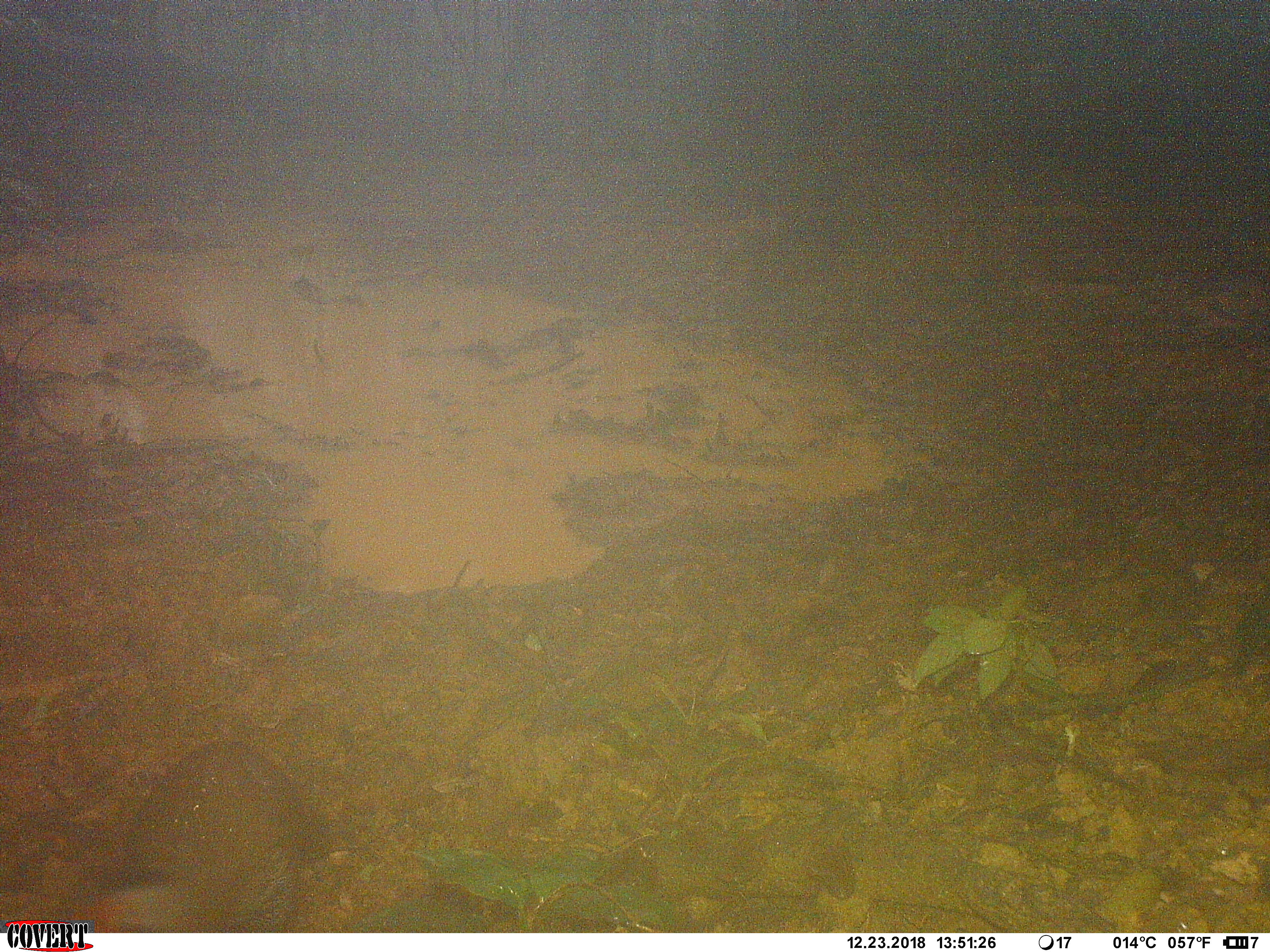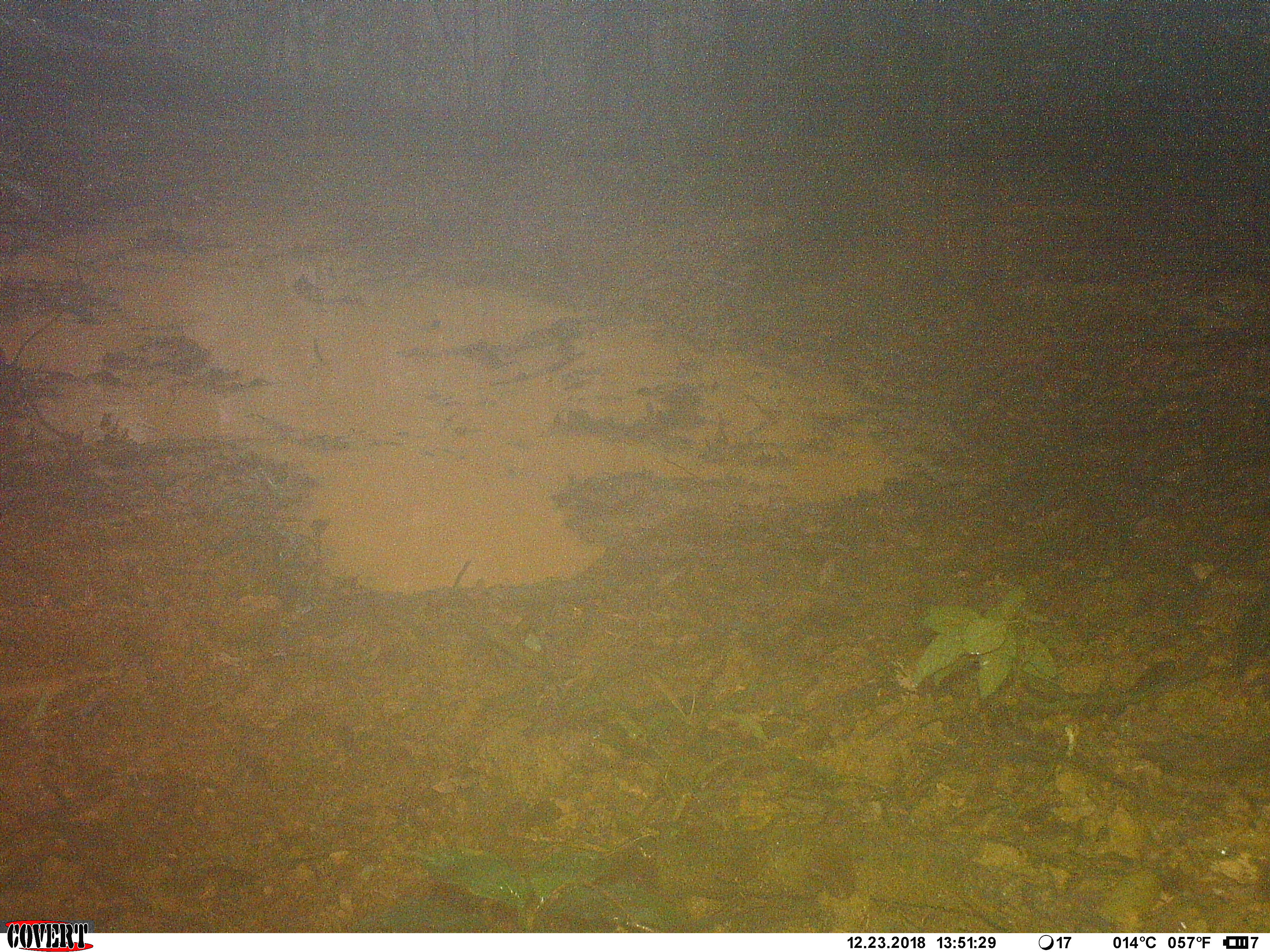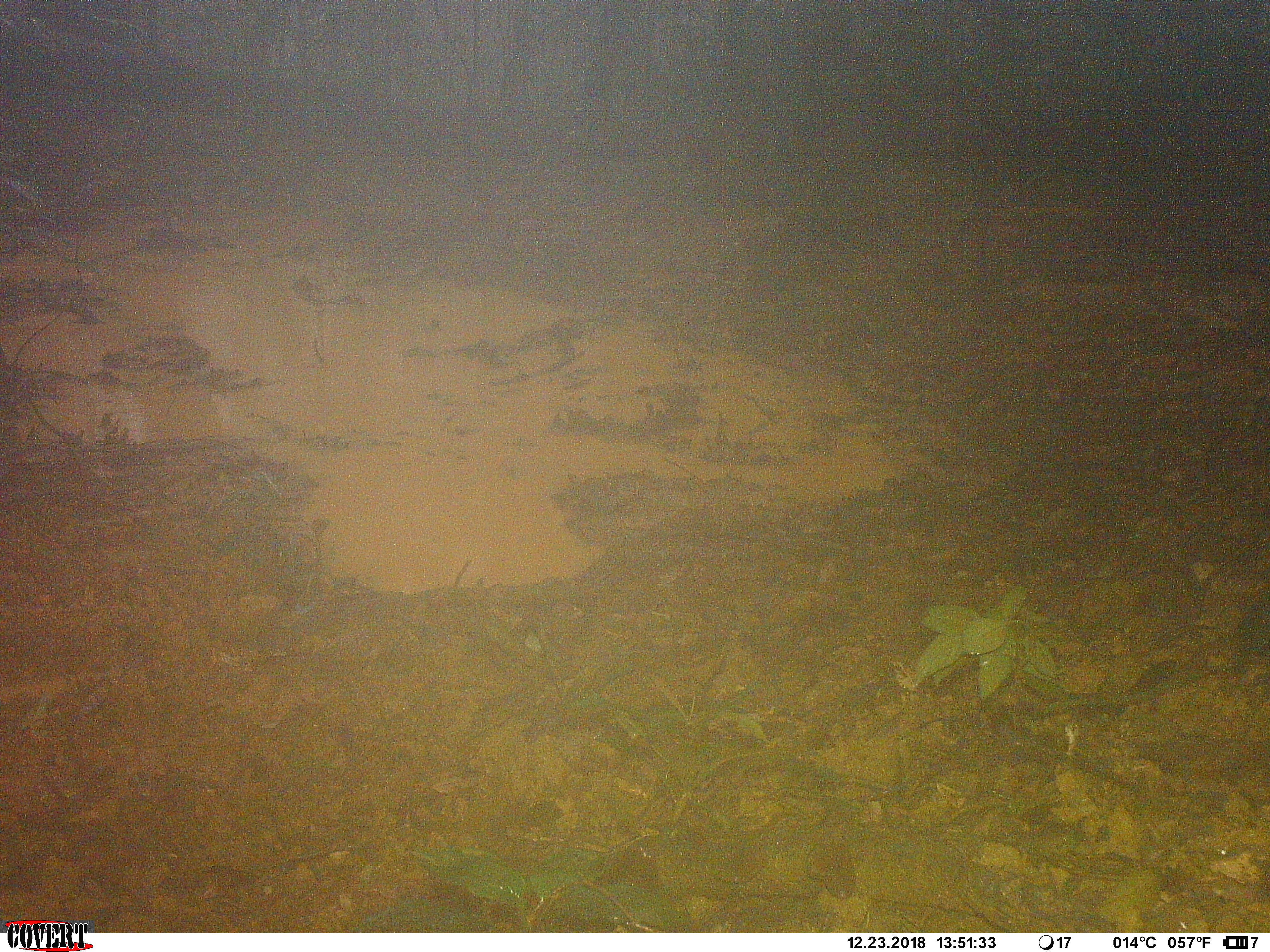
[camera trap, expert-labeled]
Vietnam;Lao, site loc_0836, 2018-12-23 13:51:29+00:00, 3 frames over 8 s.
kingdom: Animalia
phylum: Chordata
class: Aves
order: Galliformes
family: Phasianidae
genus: Lophura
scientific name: Lophura nycthemera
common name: silver pheasant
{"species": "silver pheasant (Lophura nycthemera)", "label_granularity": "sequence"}